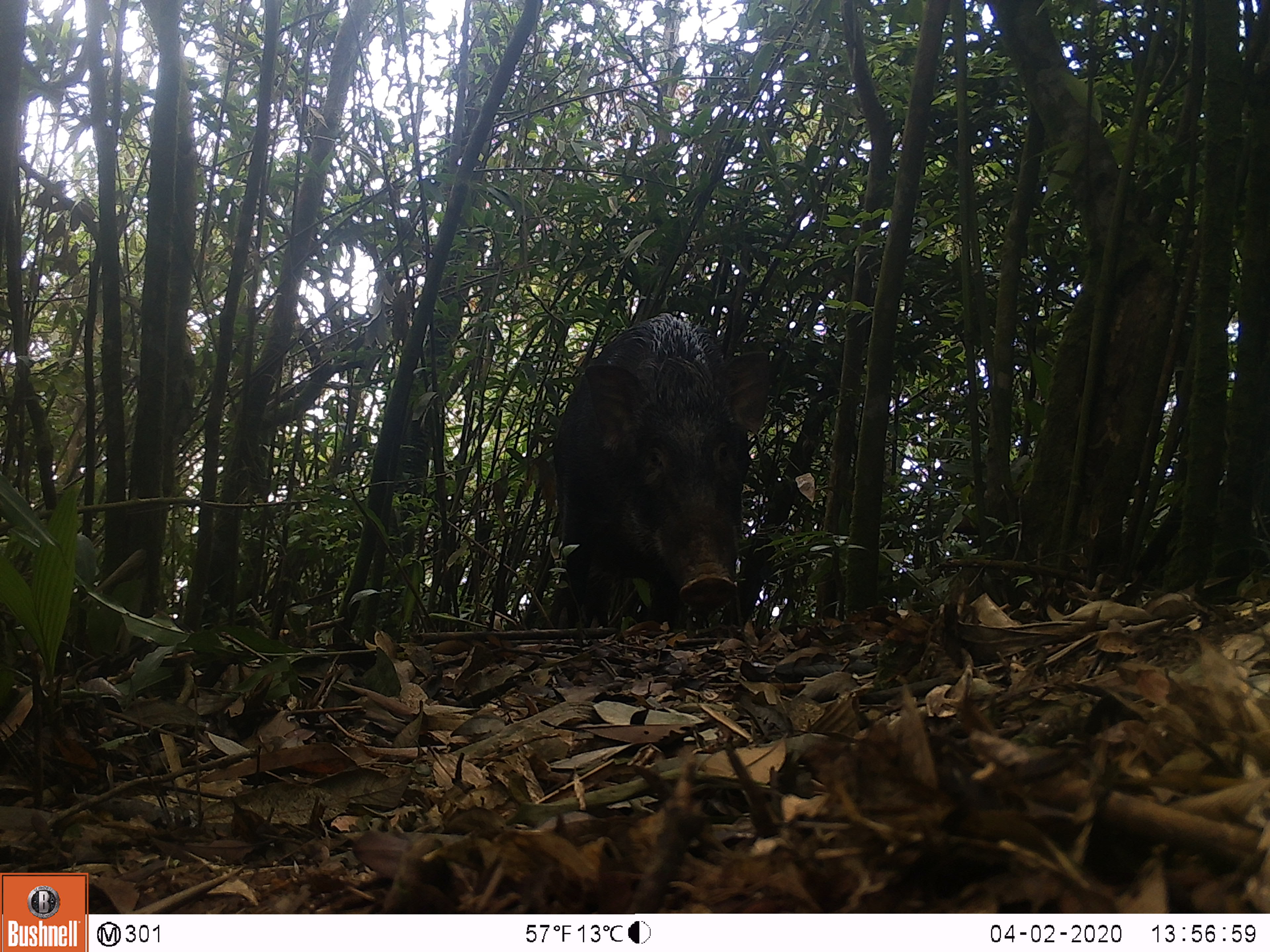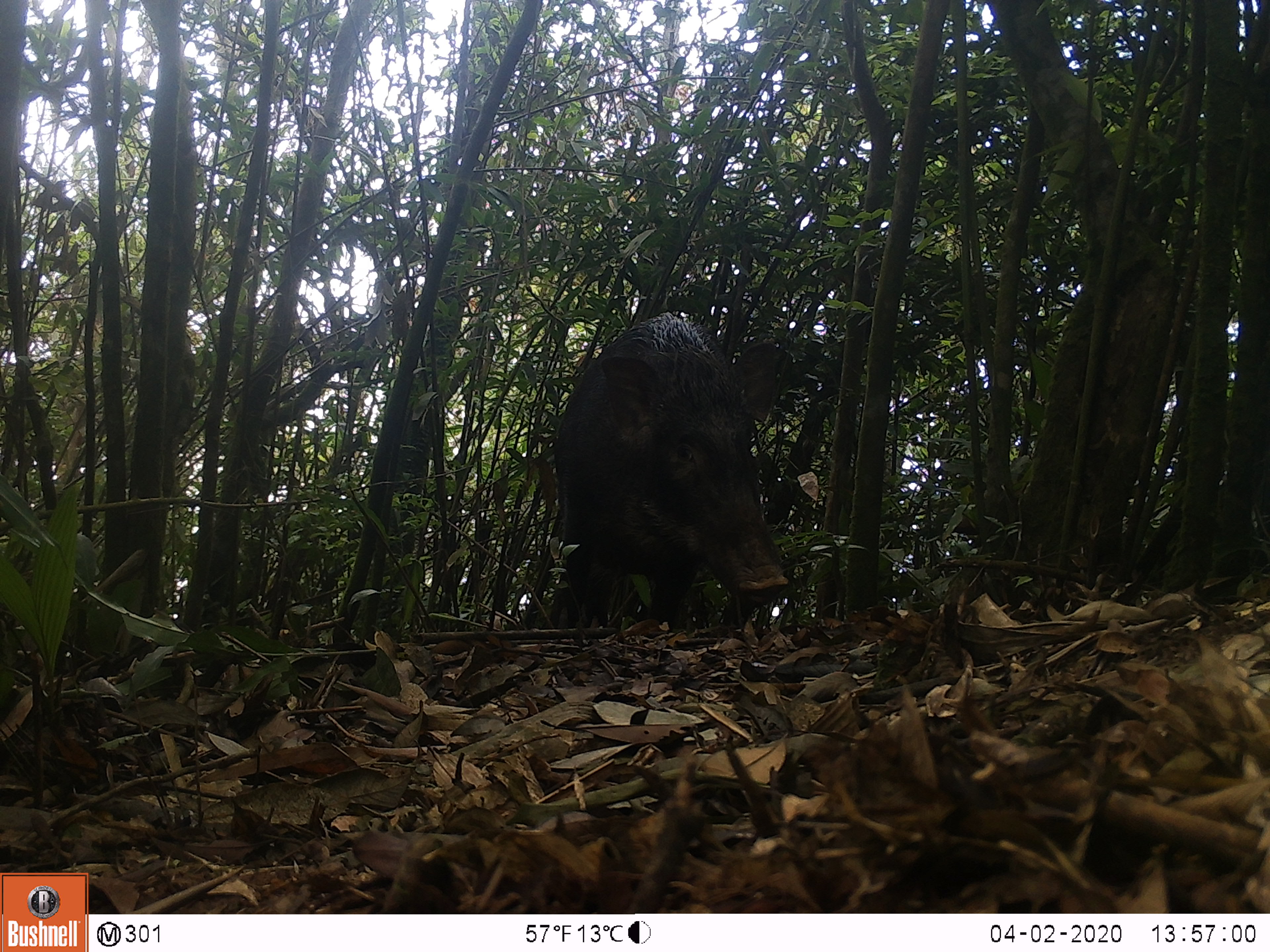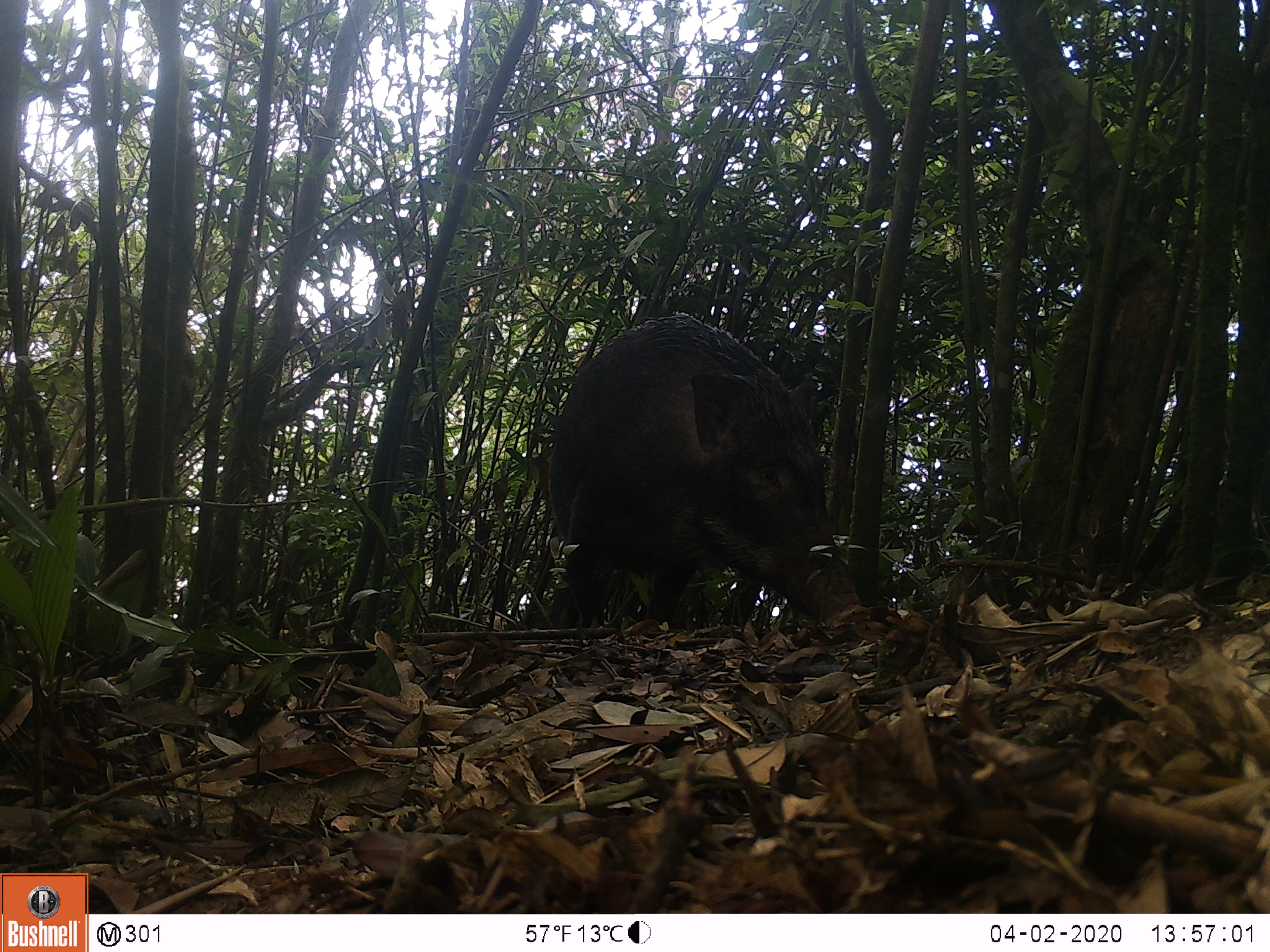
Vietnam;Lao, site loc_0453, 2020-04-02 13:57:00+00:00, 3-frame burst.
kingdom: Animalia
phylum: Chordata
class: Mammalia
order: Artiodactyla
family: Suidae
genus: Sus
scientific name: Sus scrofa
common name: eurasian wild pig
Eurasian wild pig (Sus scrofa). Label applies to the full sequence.